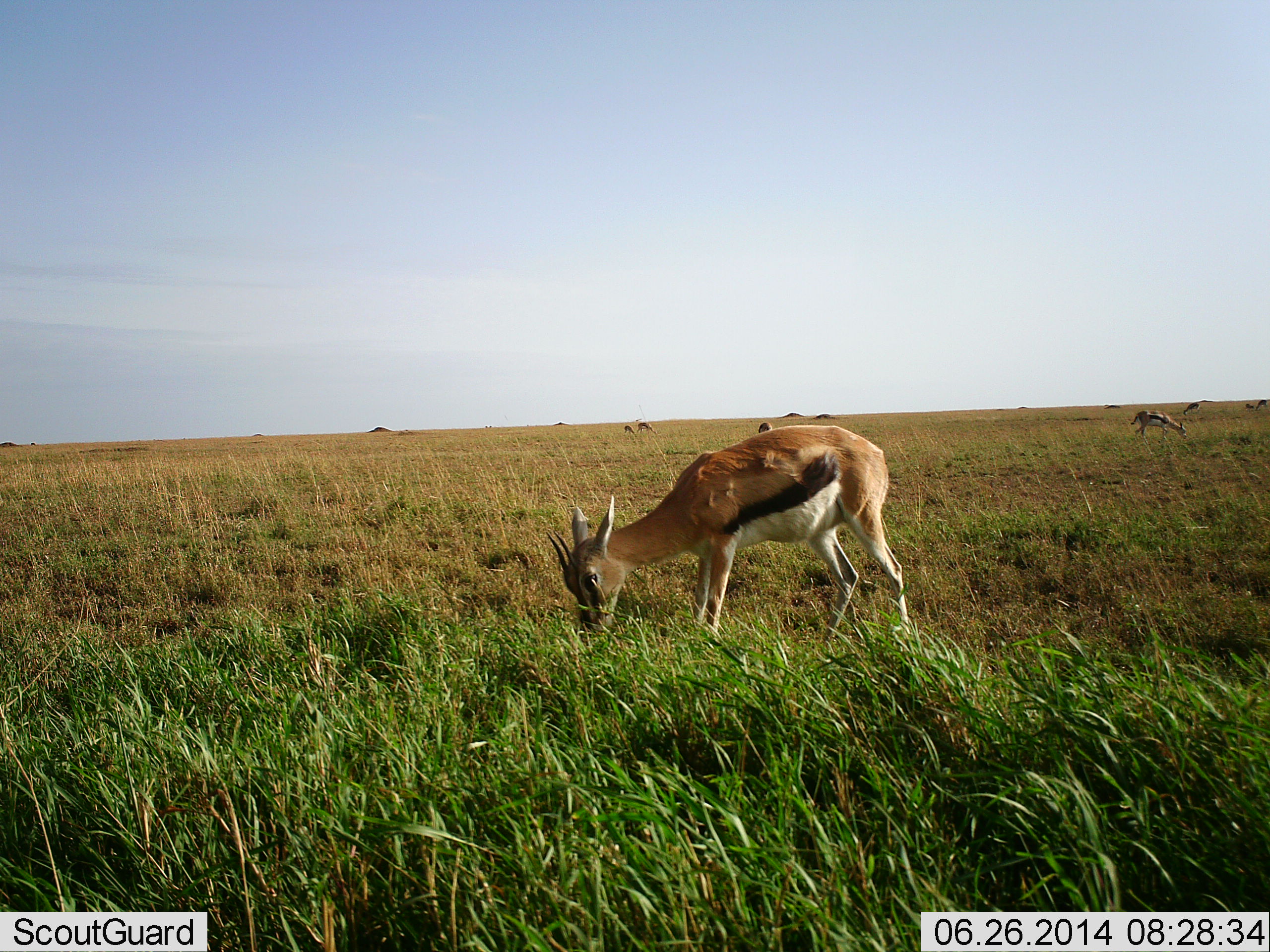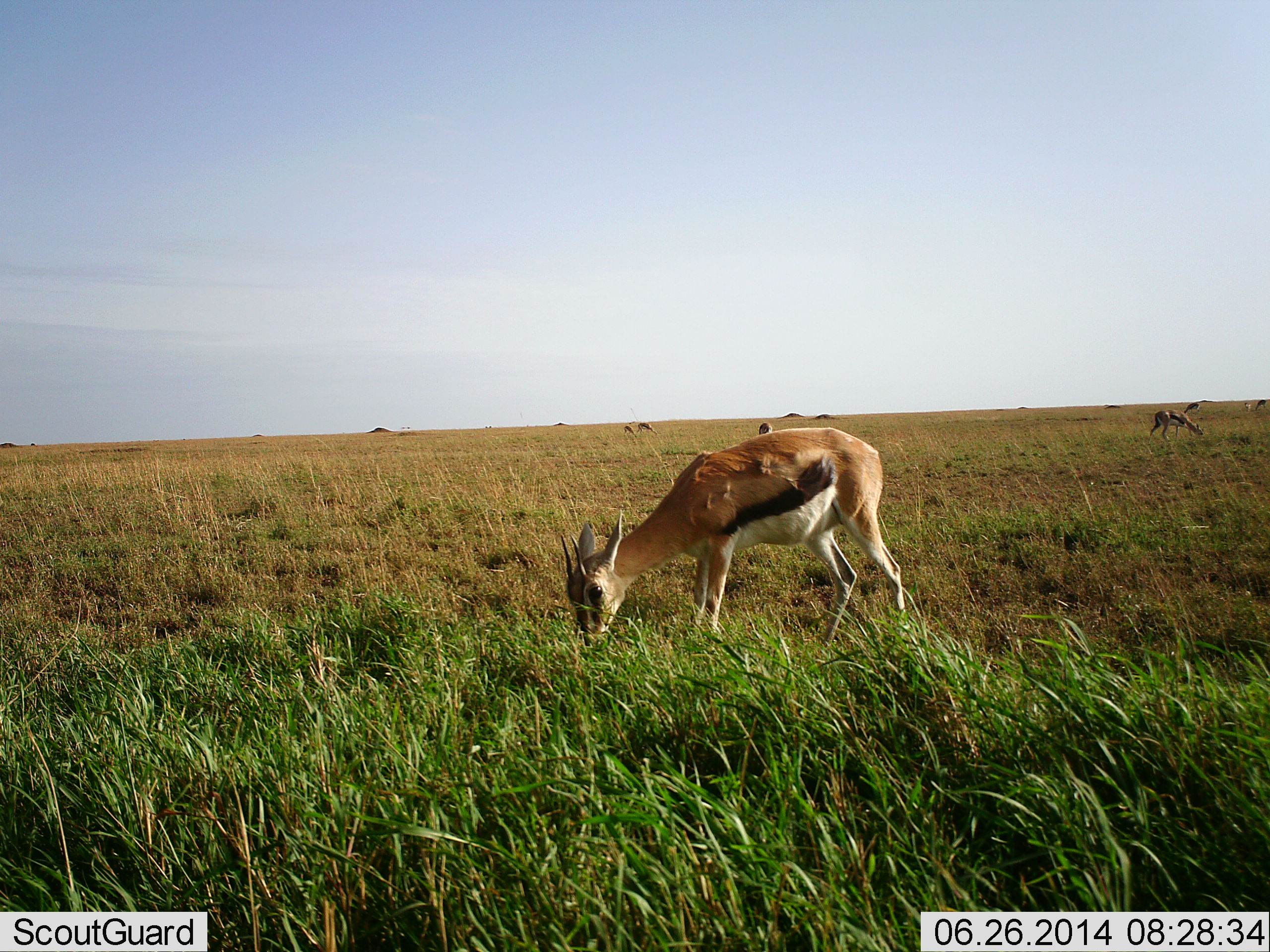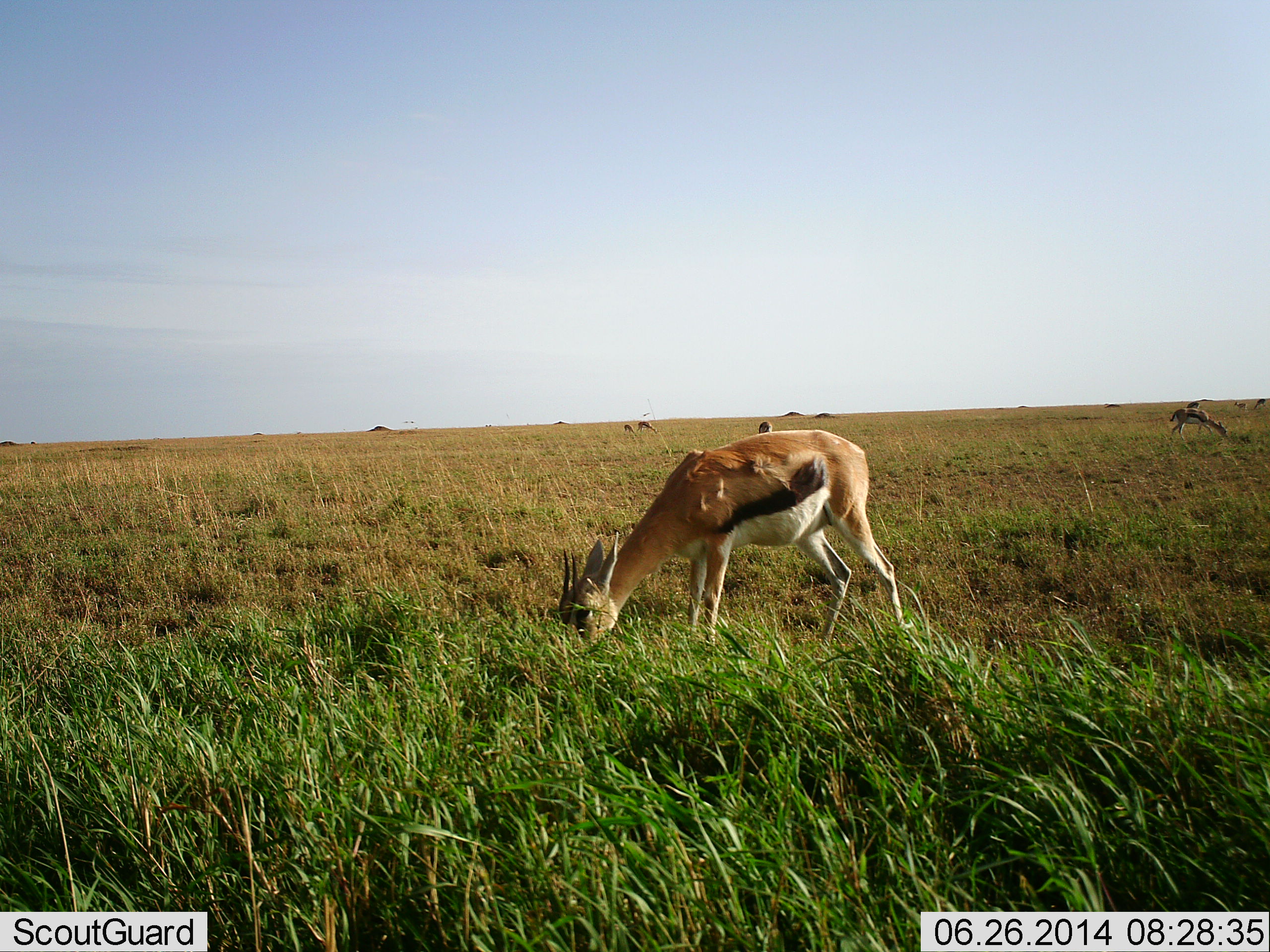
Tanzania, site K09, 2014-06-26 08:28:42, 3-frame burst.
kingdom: Animalia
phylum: Chordata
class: Mammalia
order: Artiodactyla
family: Bovidae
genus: Eudorcas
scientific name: Eudorcas thomsonii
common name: thomson's gazelle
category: gazellethomsons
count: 6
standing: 10%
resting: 0%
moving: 40%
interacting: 0%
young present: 0%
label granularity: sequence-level